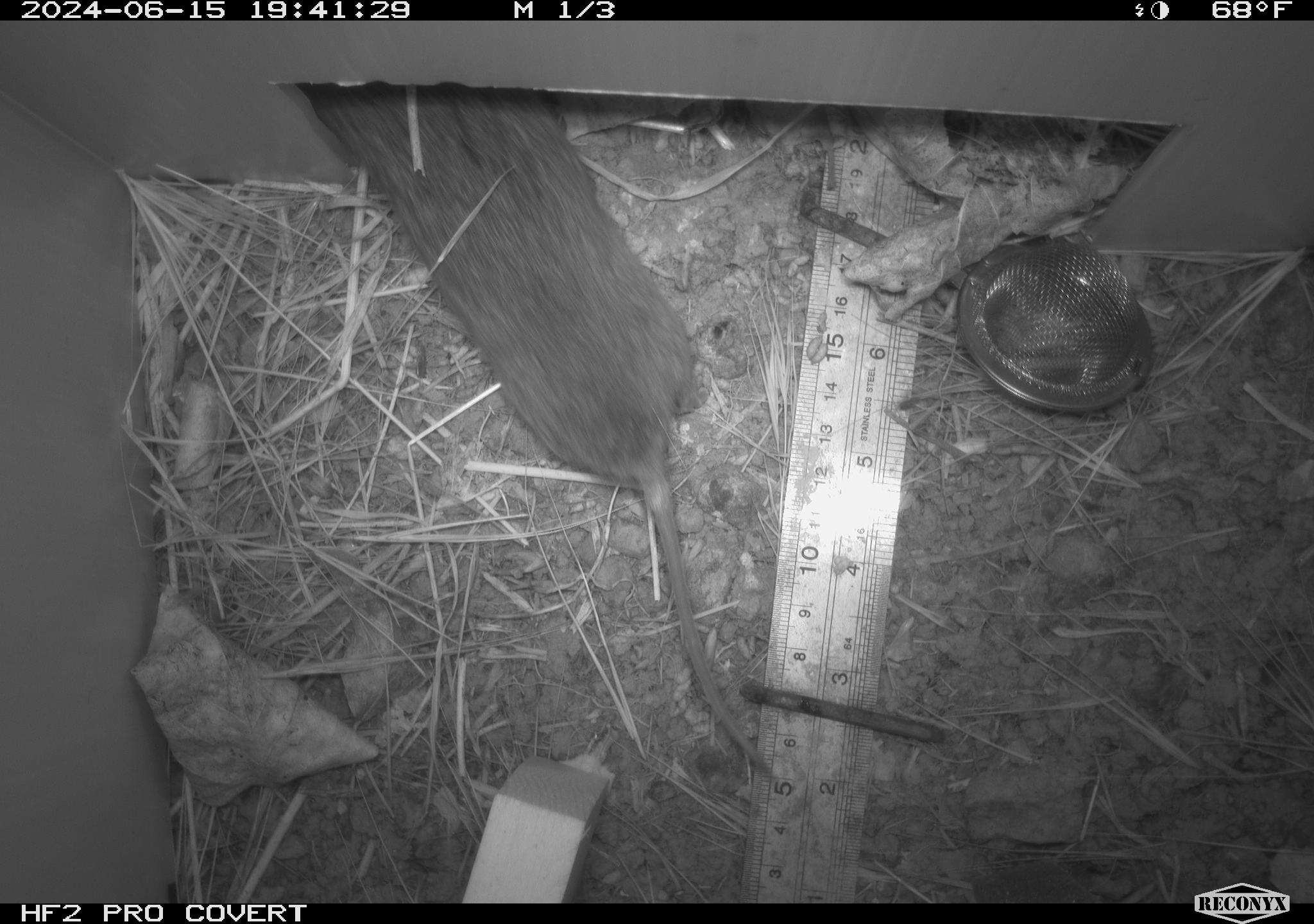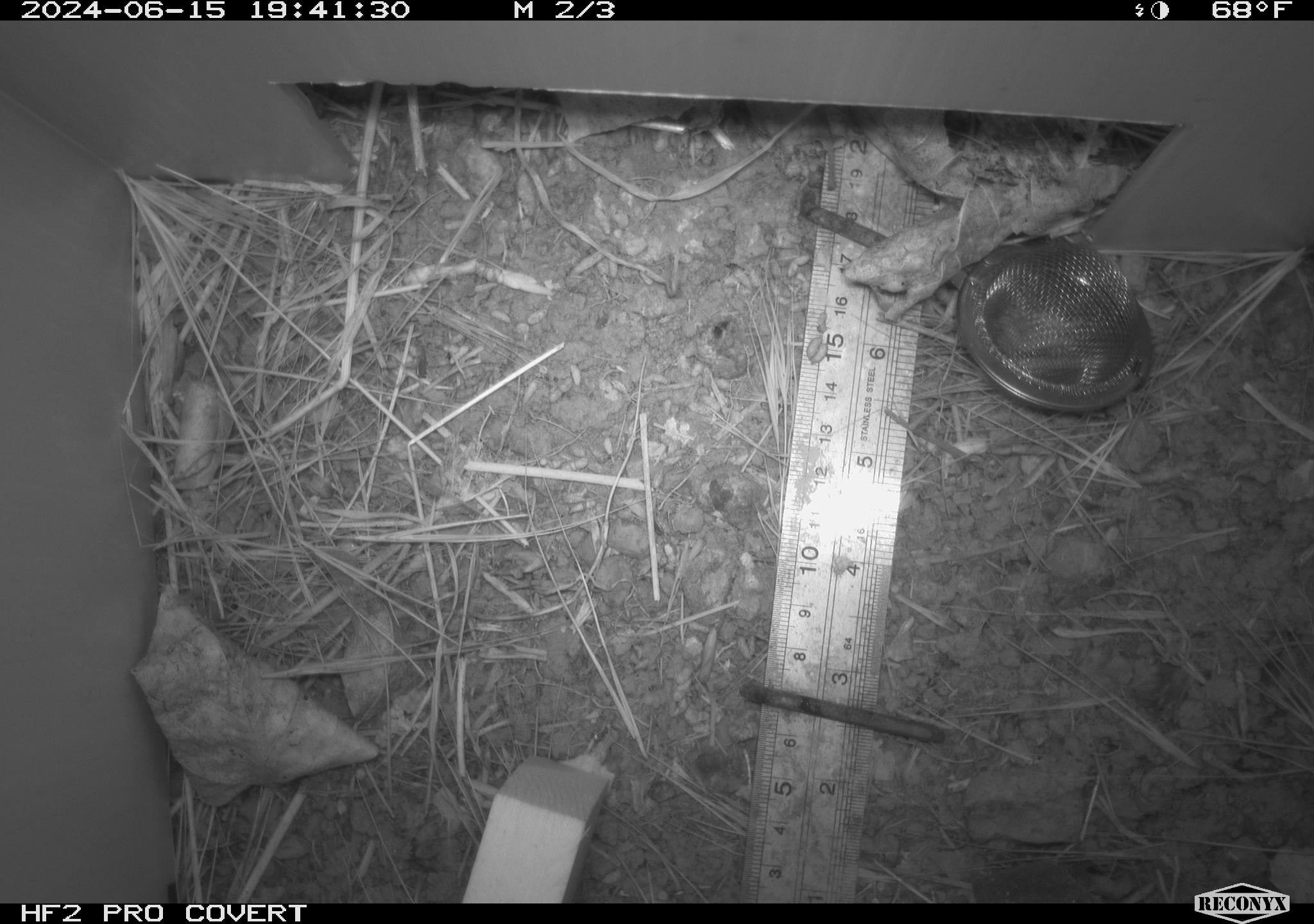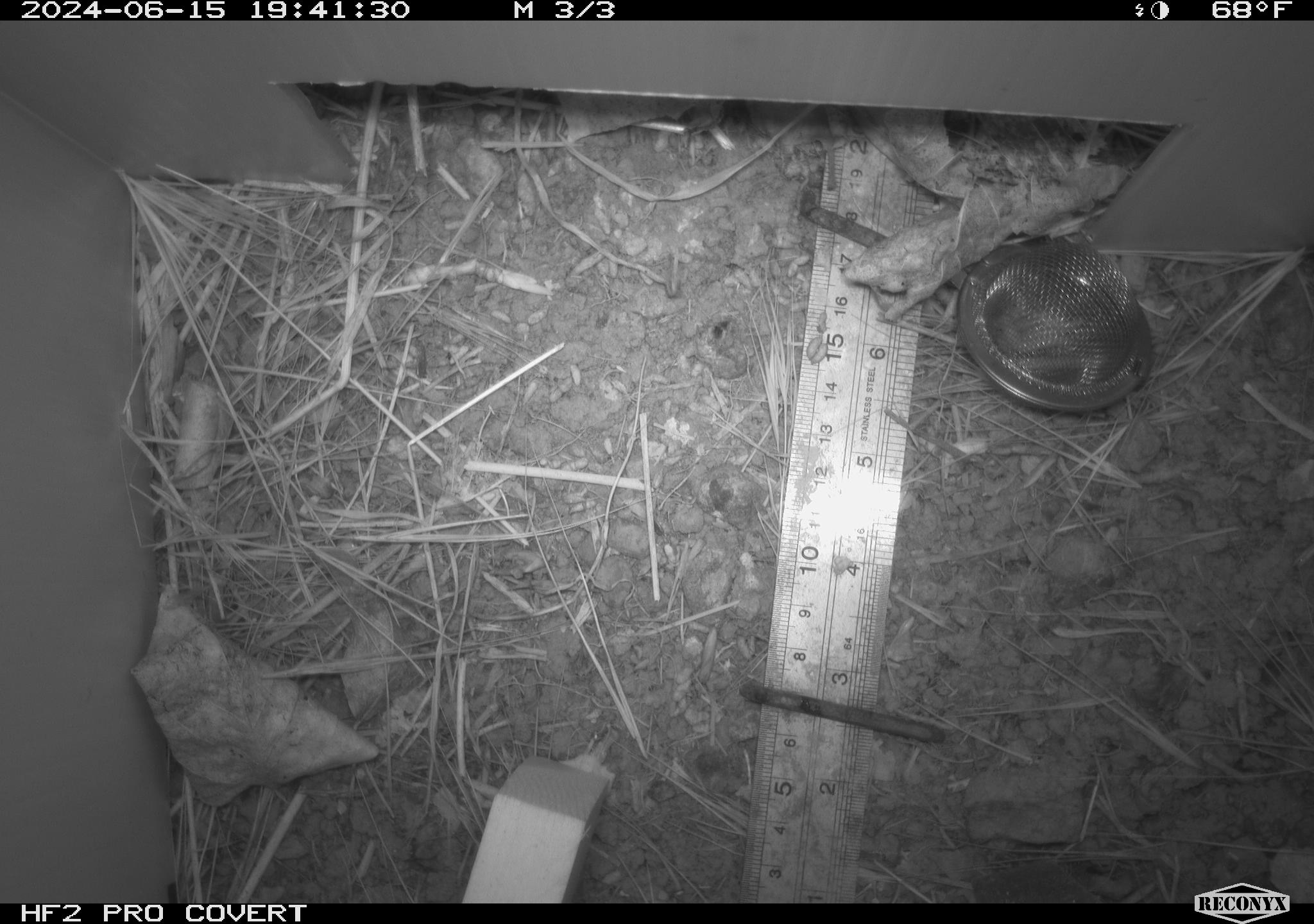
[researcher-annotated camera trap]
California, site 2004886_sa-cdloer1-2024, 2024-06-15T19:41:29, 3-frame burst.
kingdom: Animalia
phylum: Chordata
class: Mammalia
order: Rodentia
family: Cricetidae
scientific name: Arvicolinae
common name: voles, lemmings, and muskrats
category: arvicolinae subfamily